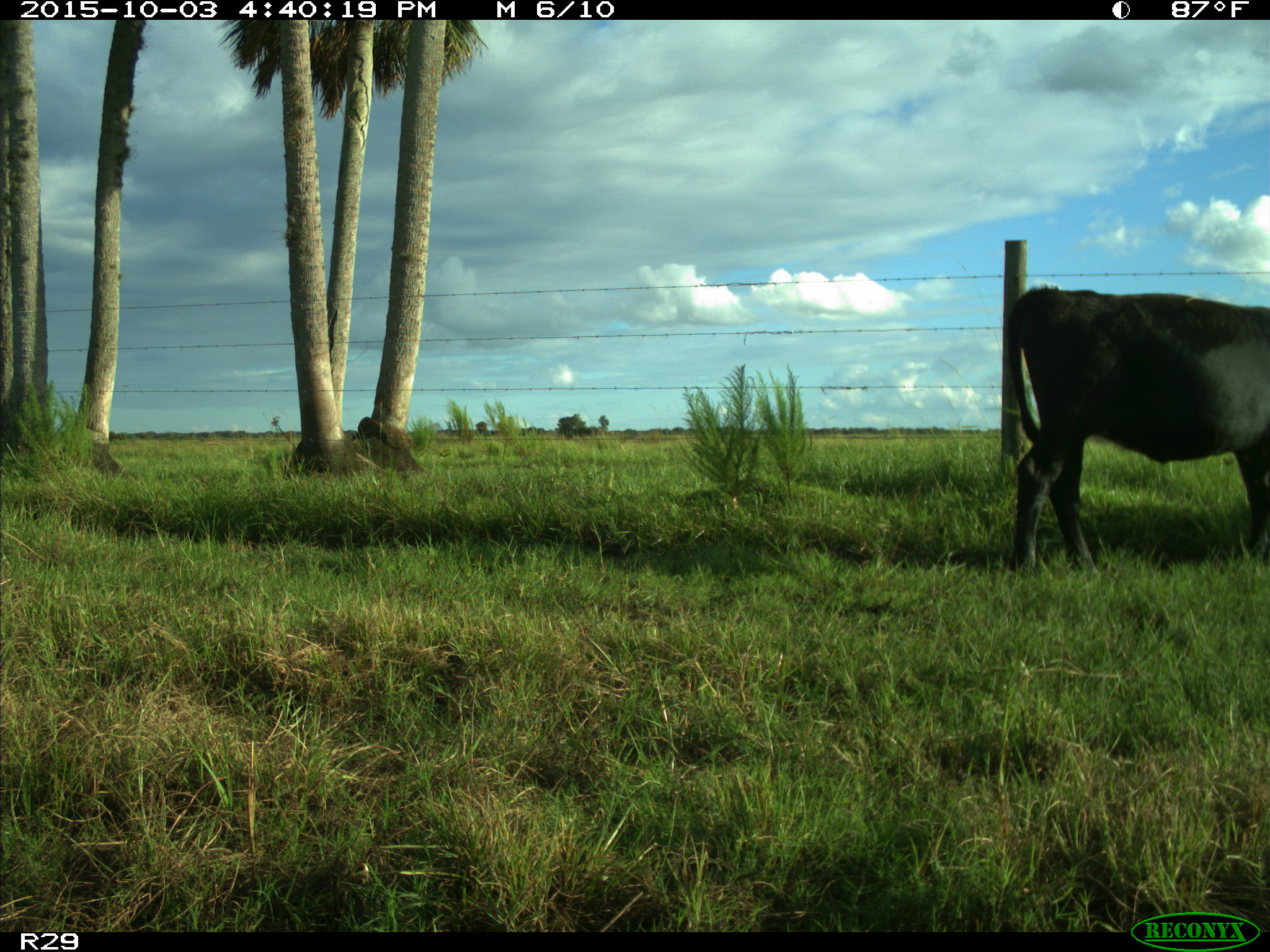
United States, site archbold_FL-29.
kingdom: Animalia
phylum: Chordata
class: Mammalia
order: Artiodactyla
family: Bovidae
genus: Bos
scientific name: Bos taurus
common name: domestic cow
Bos taurus (domestic cow).